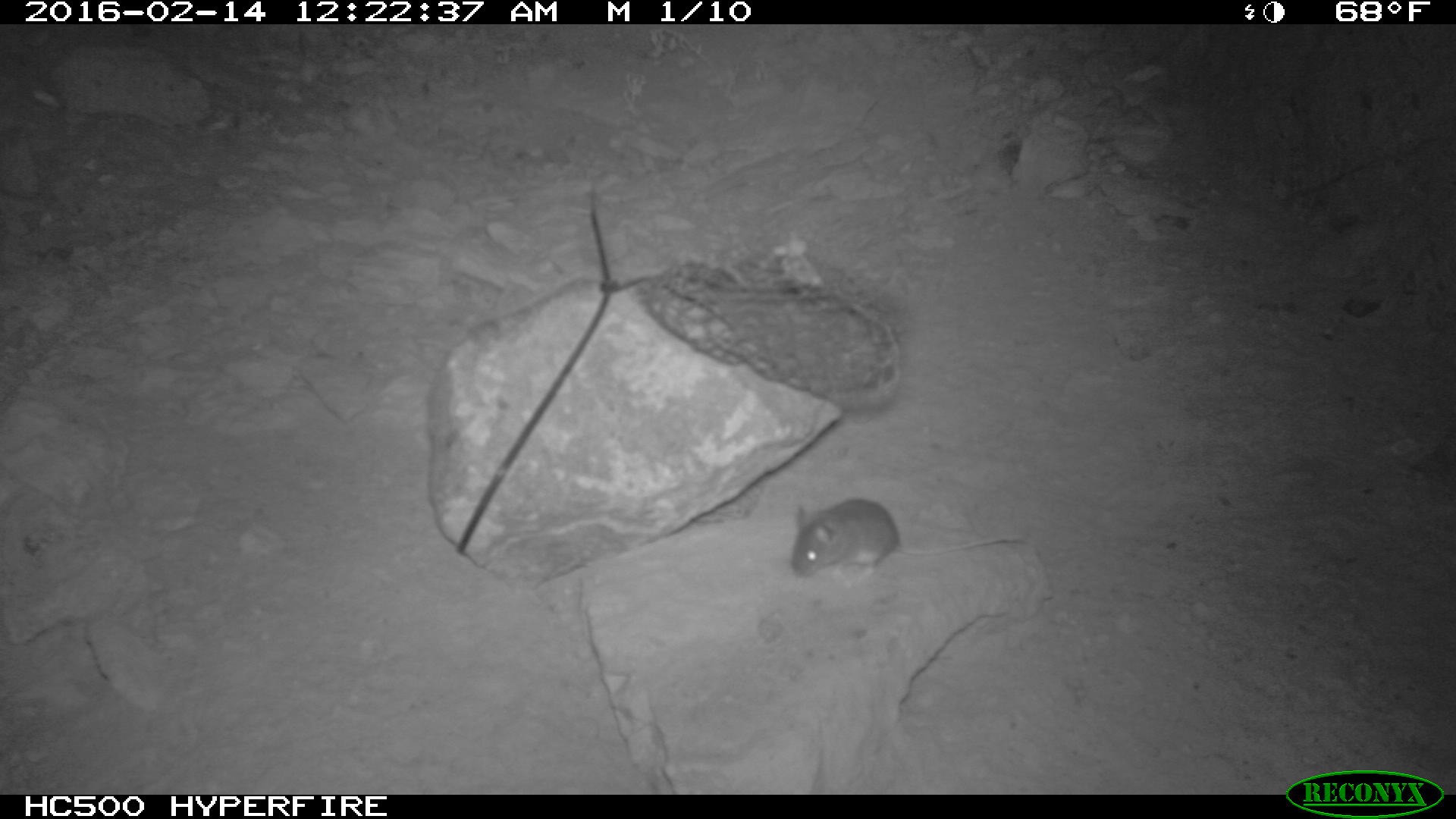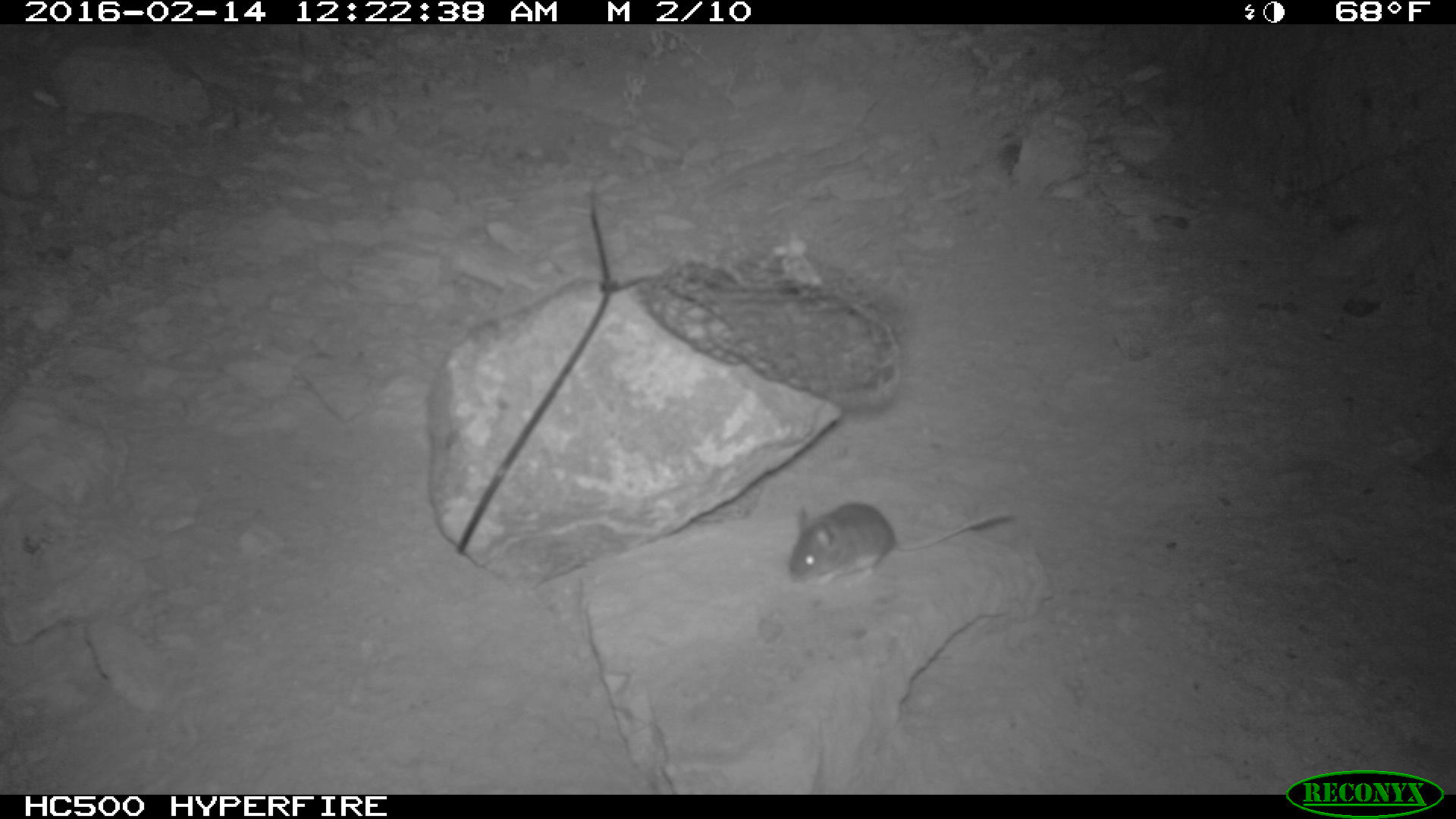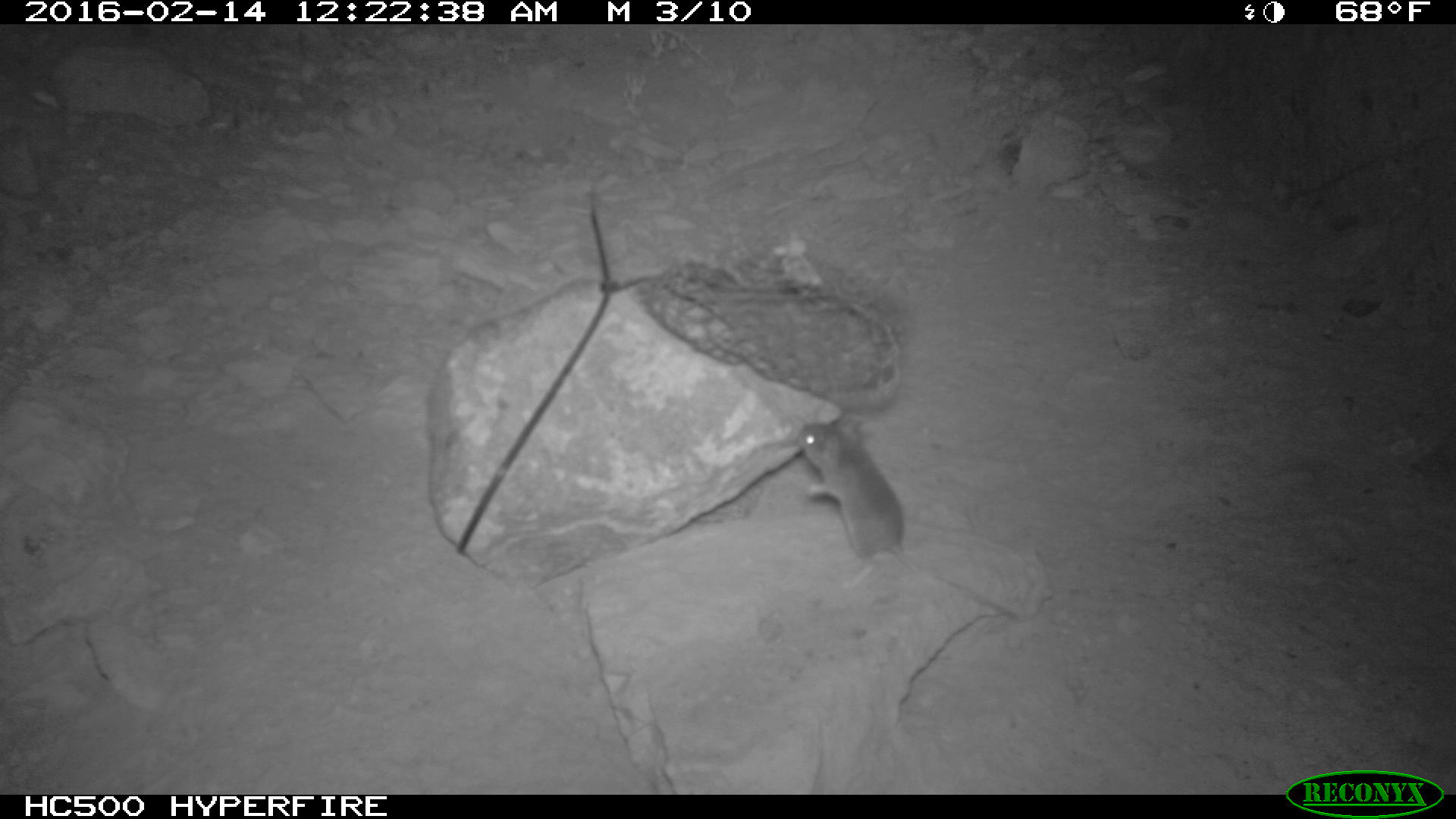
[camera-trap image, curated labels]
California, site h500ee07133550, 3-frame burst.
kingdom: Animalia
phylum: Chordata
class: Mammalia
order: Rodentia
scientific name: Rodentia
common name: rodent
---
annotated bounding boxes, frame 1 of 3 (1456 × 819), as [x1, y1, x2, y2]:
rodent: [790, 497, 1025, 587]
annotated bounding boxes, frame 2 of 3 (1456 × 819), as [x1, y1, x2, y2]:
rodent: [788, 501, 1015, 590]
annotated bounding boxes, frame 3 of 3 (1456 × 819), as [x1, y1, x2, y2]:
rodent: [795, 420, 1022, 626]